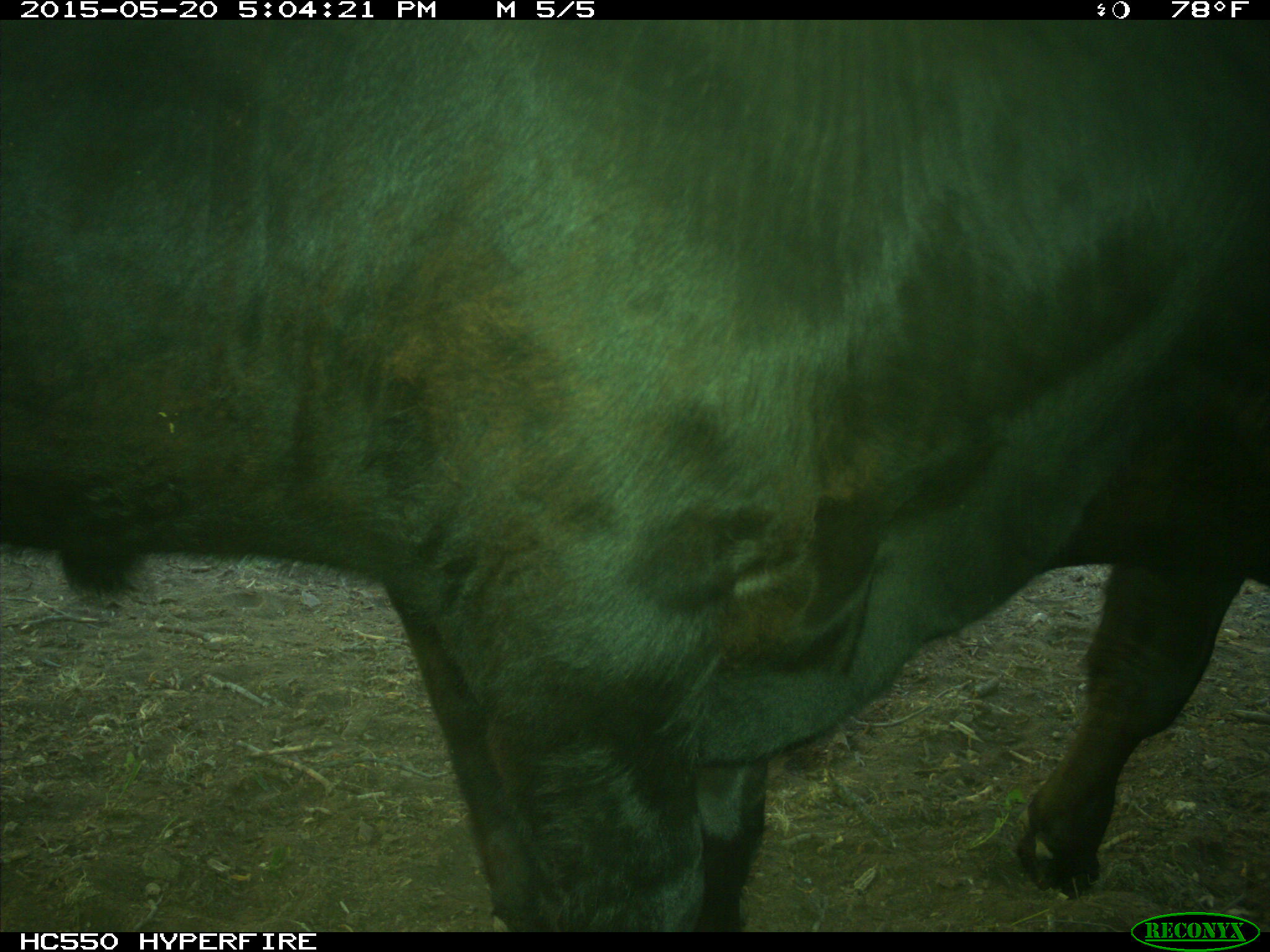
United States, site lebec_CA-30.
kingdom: Animalia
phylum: Chordata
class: Mammalia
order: Artiodactyla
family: Bovidae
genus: Bos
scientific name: Bos taurus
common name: domestic cow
Bos taurus (domestic cow).